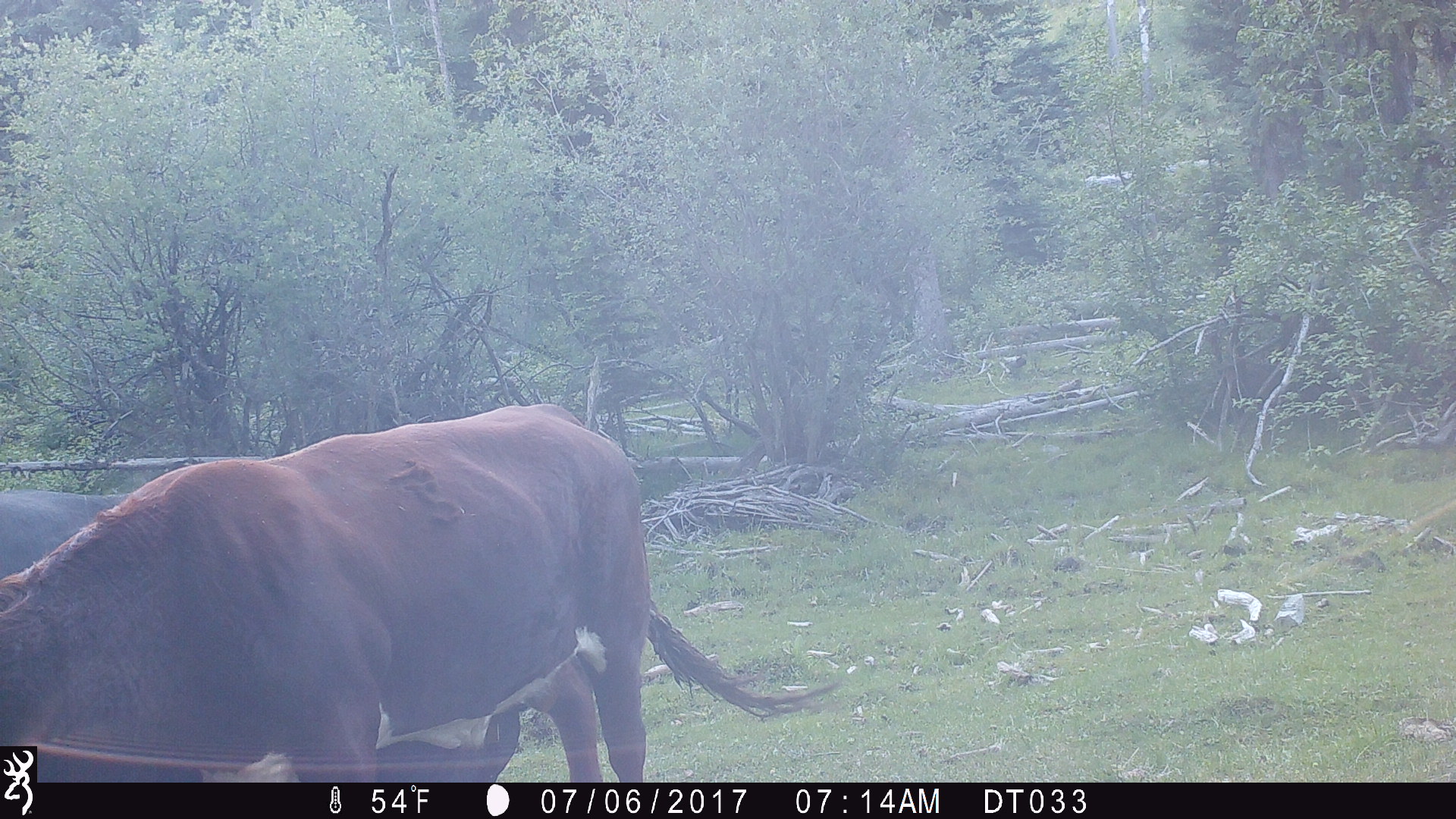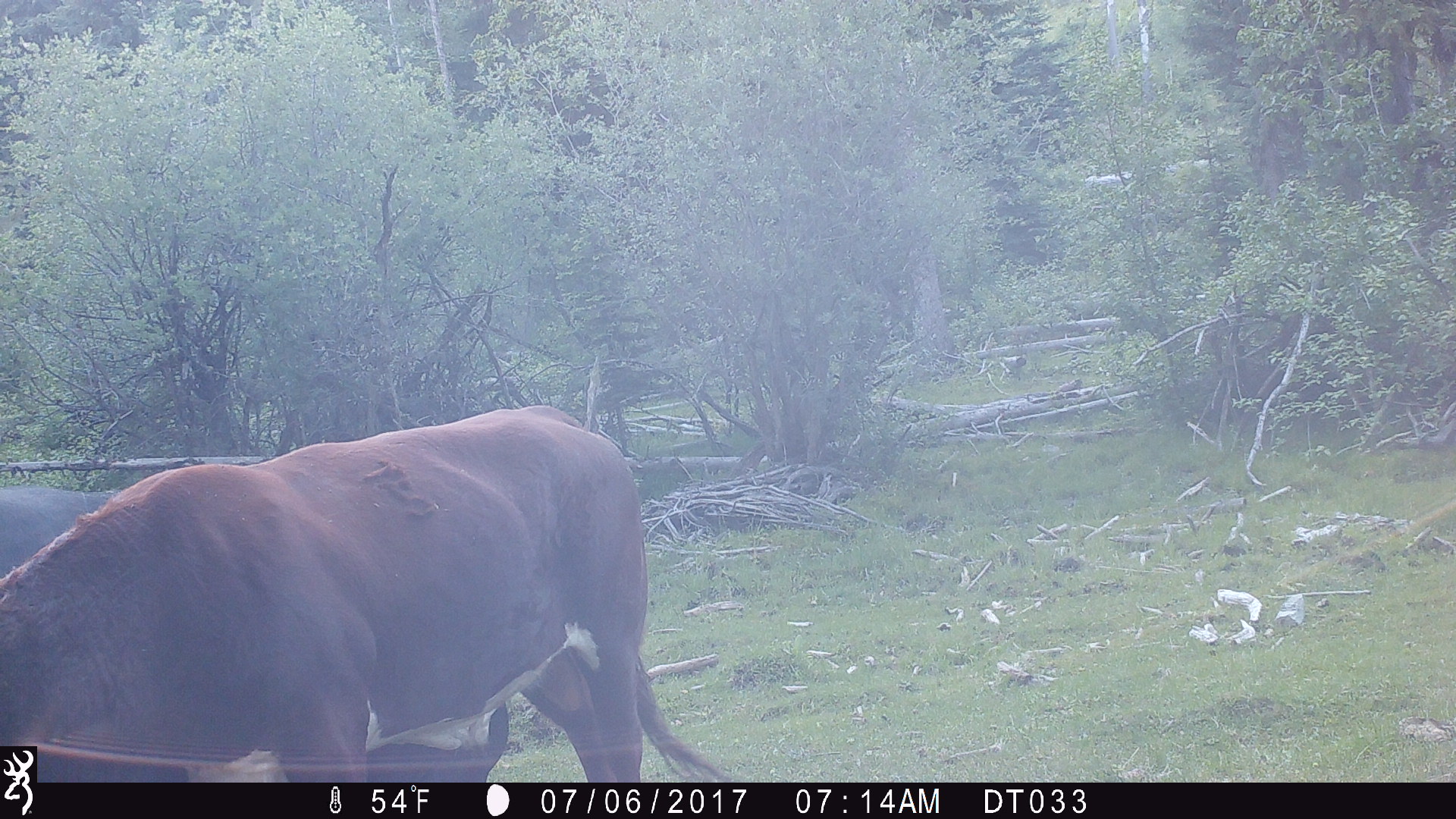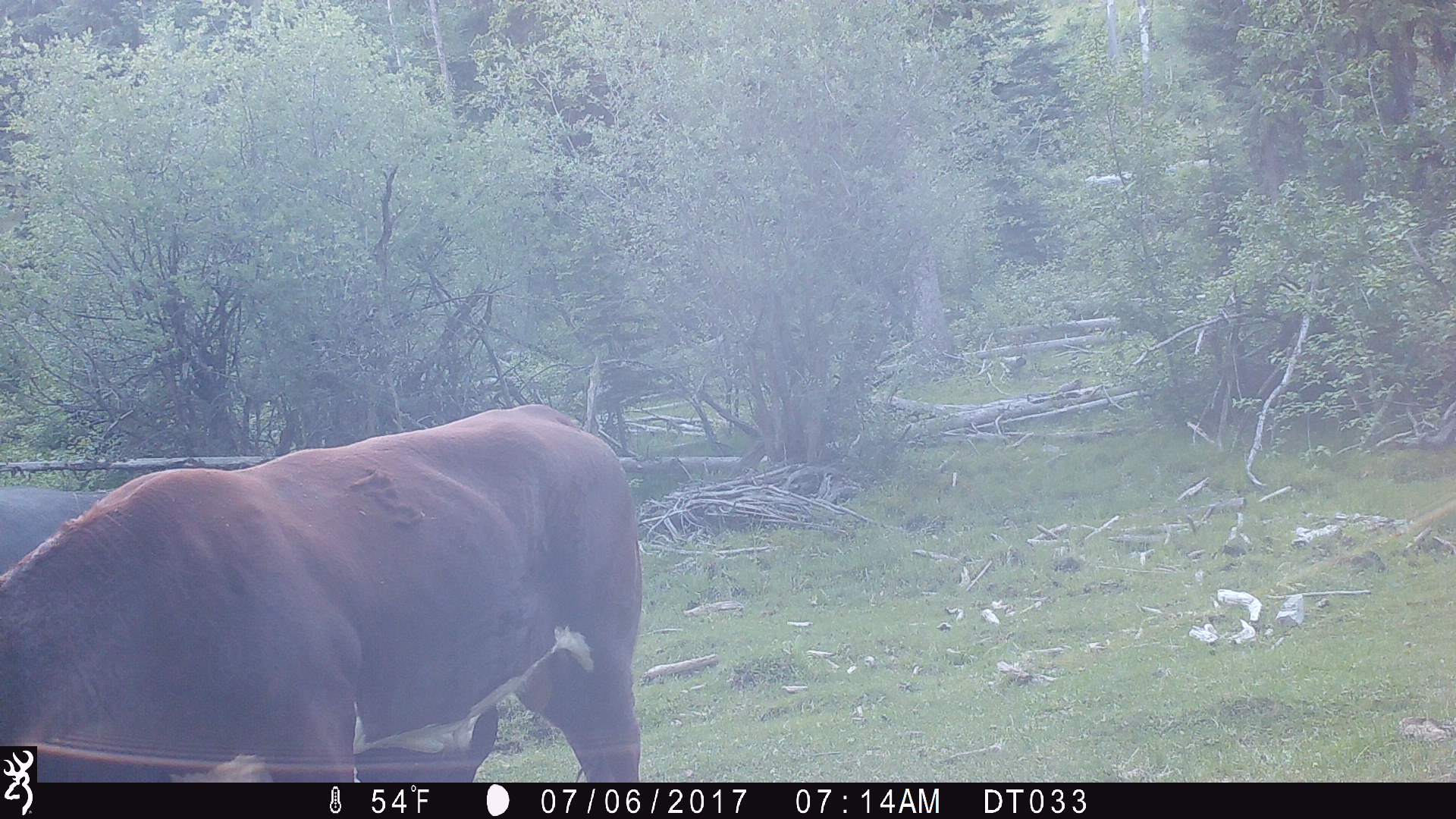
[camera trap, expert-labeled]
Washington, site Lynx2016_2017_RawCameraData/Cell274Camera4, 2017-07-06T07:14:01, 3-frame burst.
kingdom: Animalia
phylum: Chordata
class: Mammalia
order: Artiodactyla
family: Bovidae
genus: Bos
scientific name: Bos taurus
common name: domestic cattle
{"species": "domestic cattle (Bos taurus)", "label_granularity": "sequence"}